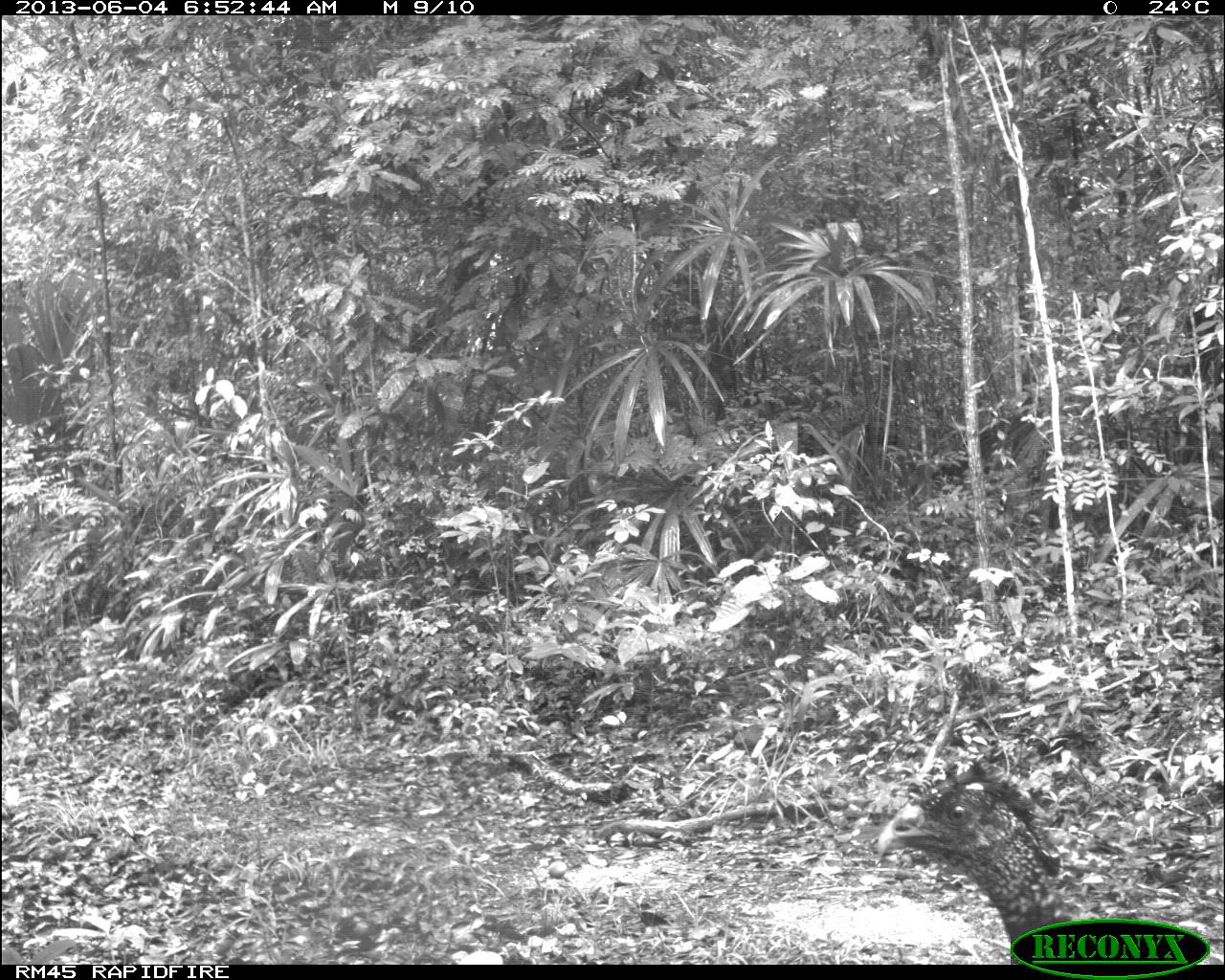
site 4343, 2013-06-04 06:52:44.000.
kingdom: Animalia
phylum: Chordata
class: Aves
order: Galliformes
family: Cracidae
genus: Crax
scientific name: Crax rubra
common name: great curassow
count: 1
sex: female